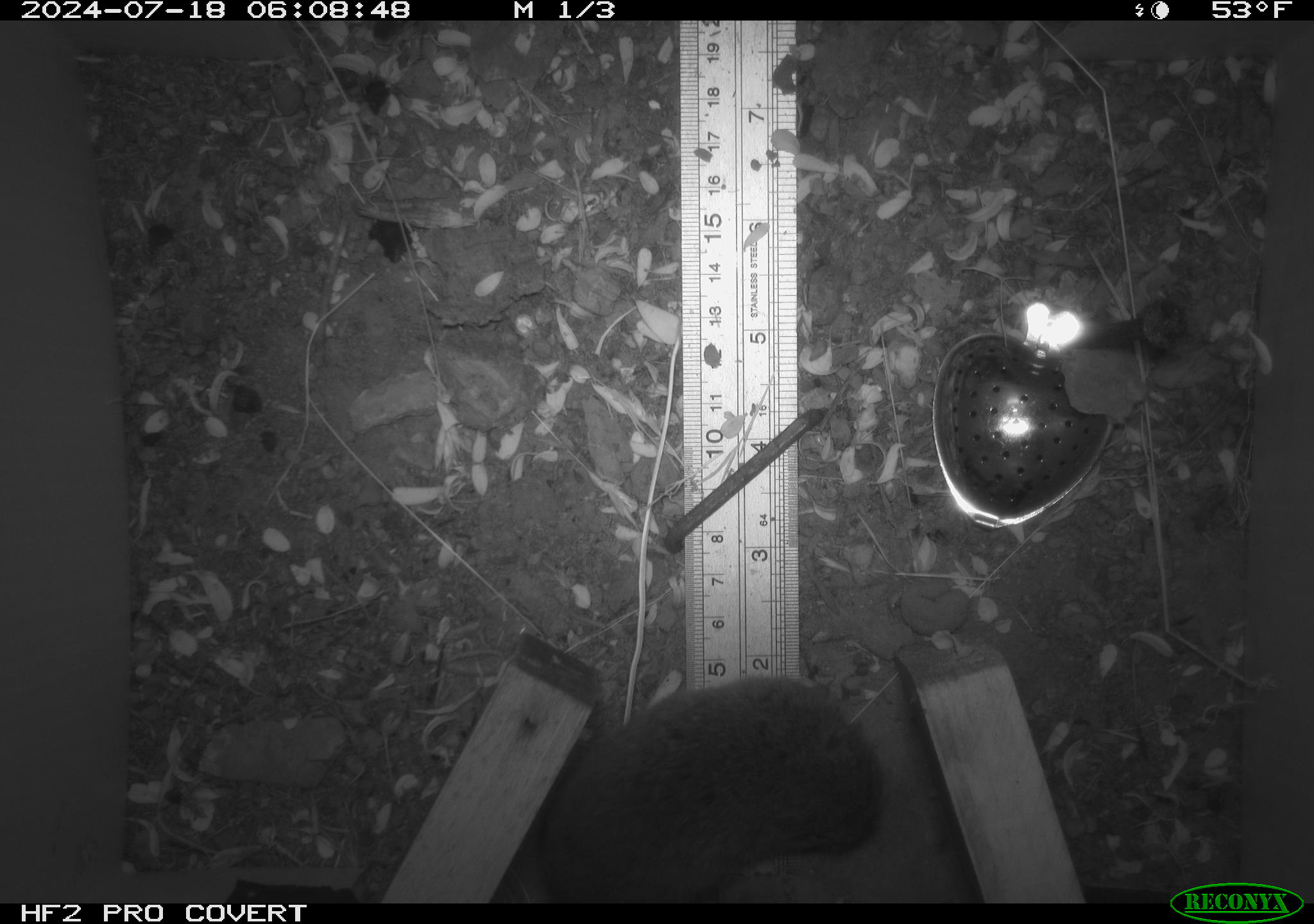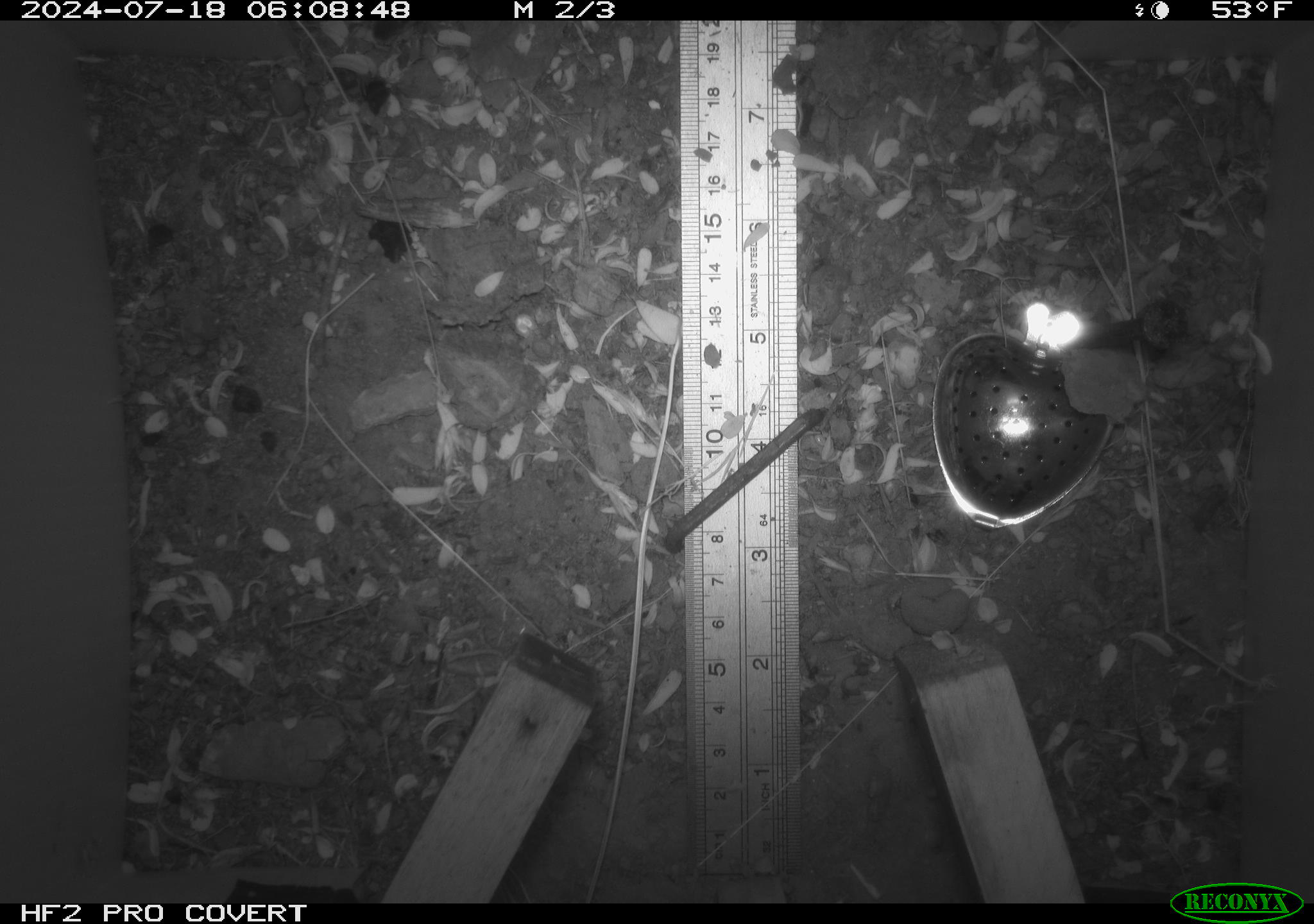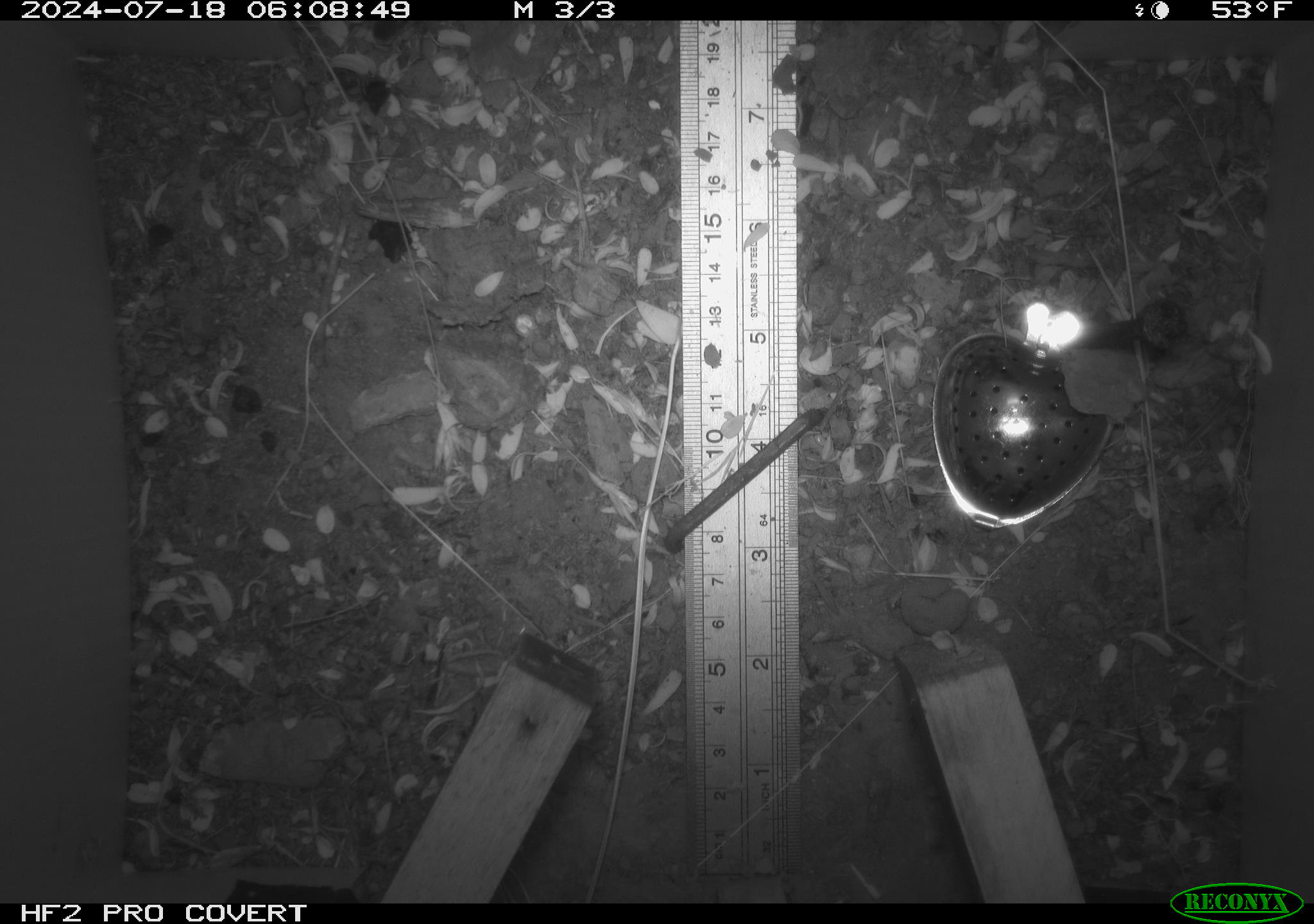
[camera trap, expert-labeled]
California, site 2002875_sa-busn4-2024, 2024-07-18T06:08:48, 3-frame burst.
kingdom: Animalia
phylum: Chordata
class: Mammalia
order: Rodentia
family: Cricetidae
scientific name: Arvicolinae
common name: voles, lemmings, and muskrats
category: arvicolinae subfamily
Arvicolinae subfamily (voles, lemmings, and muskrats) (Arvicolinae).